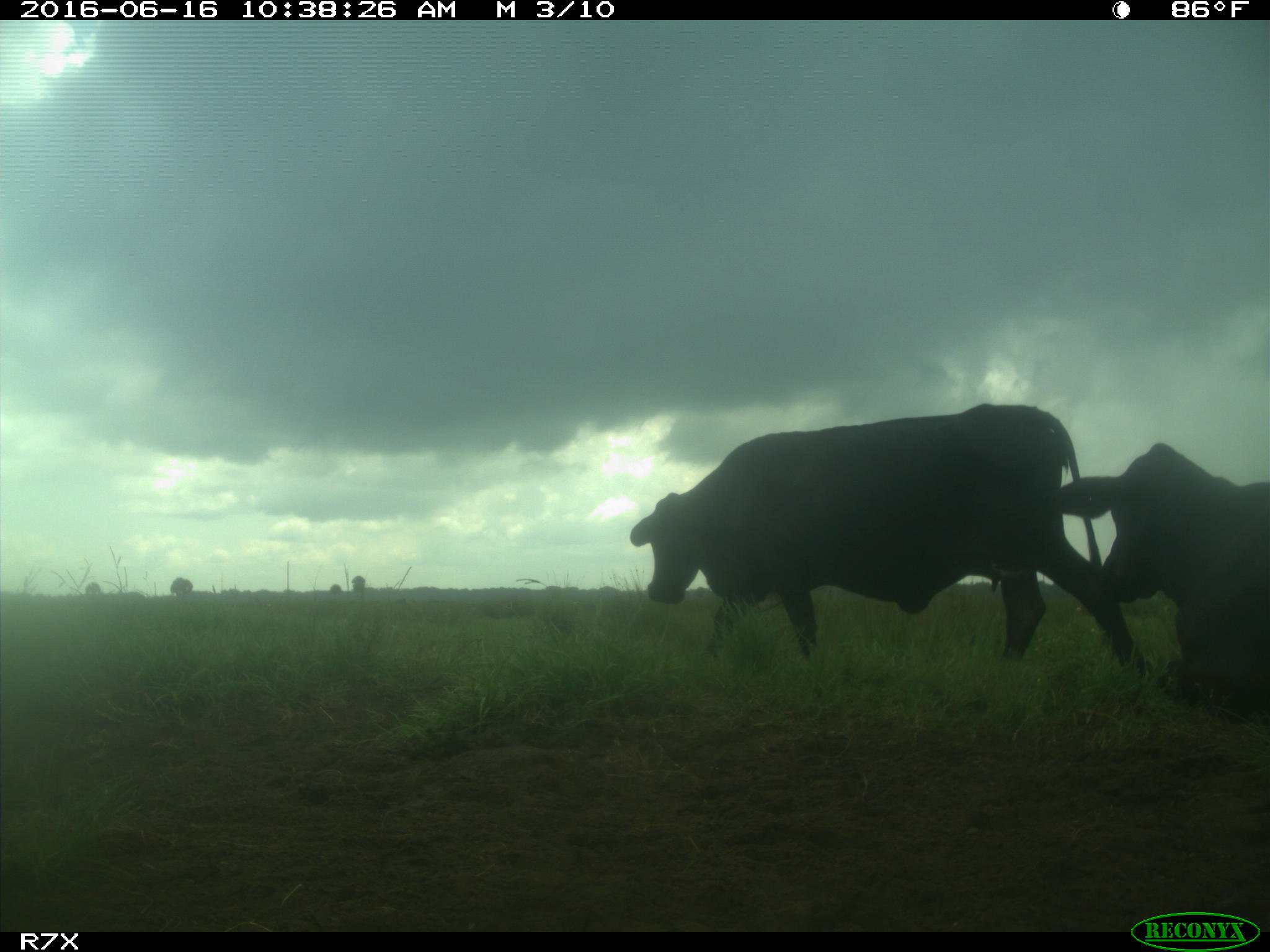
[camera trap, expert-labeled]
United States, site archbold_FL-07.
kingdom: Animalia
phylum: Chordata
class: Mammalia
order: Artiodactyla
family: Bovidae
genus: Bos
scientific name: Bos taurus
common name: domestic cow